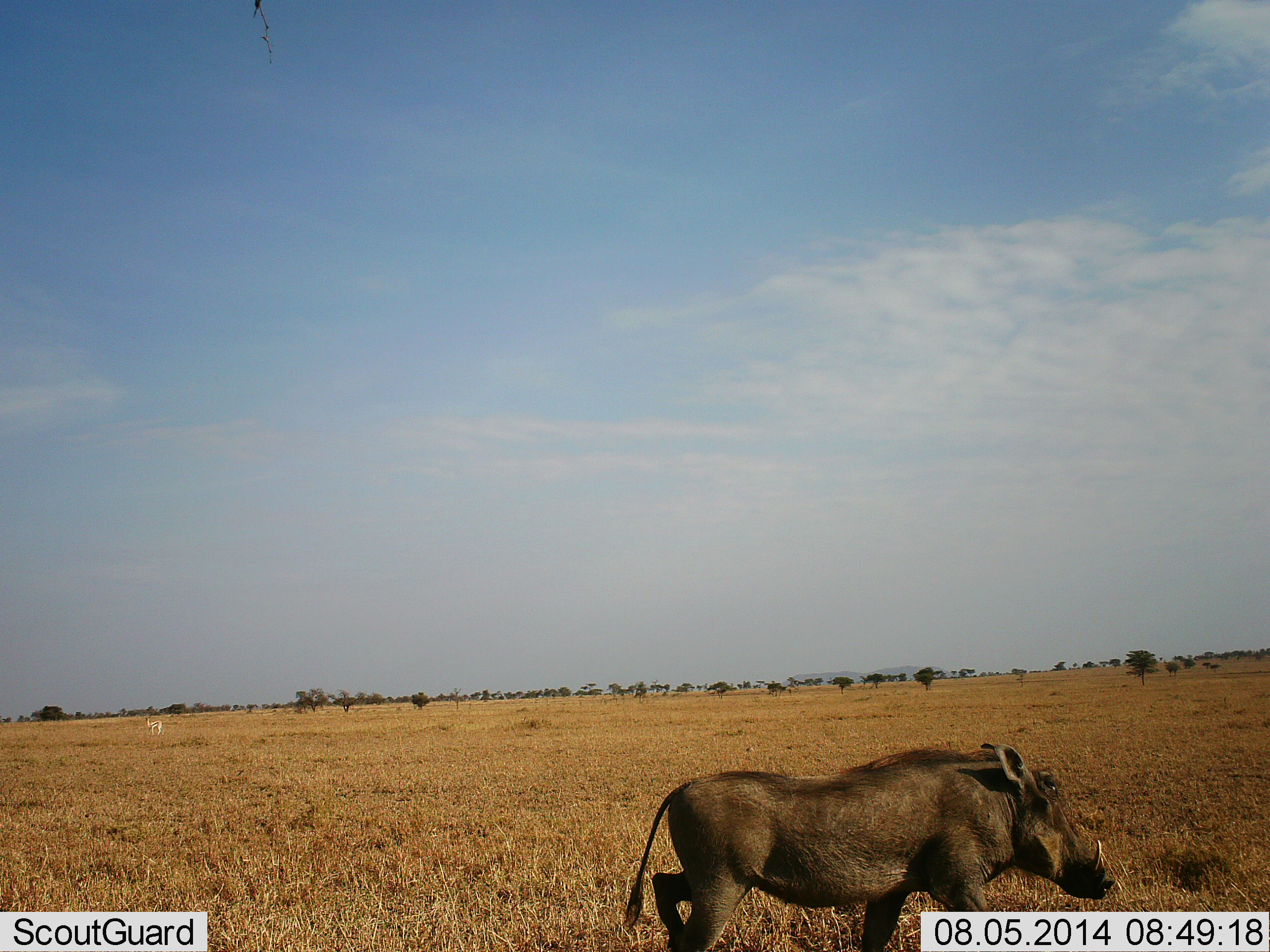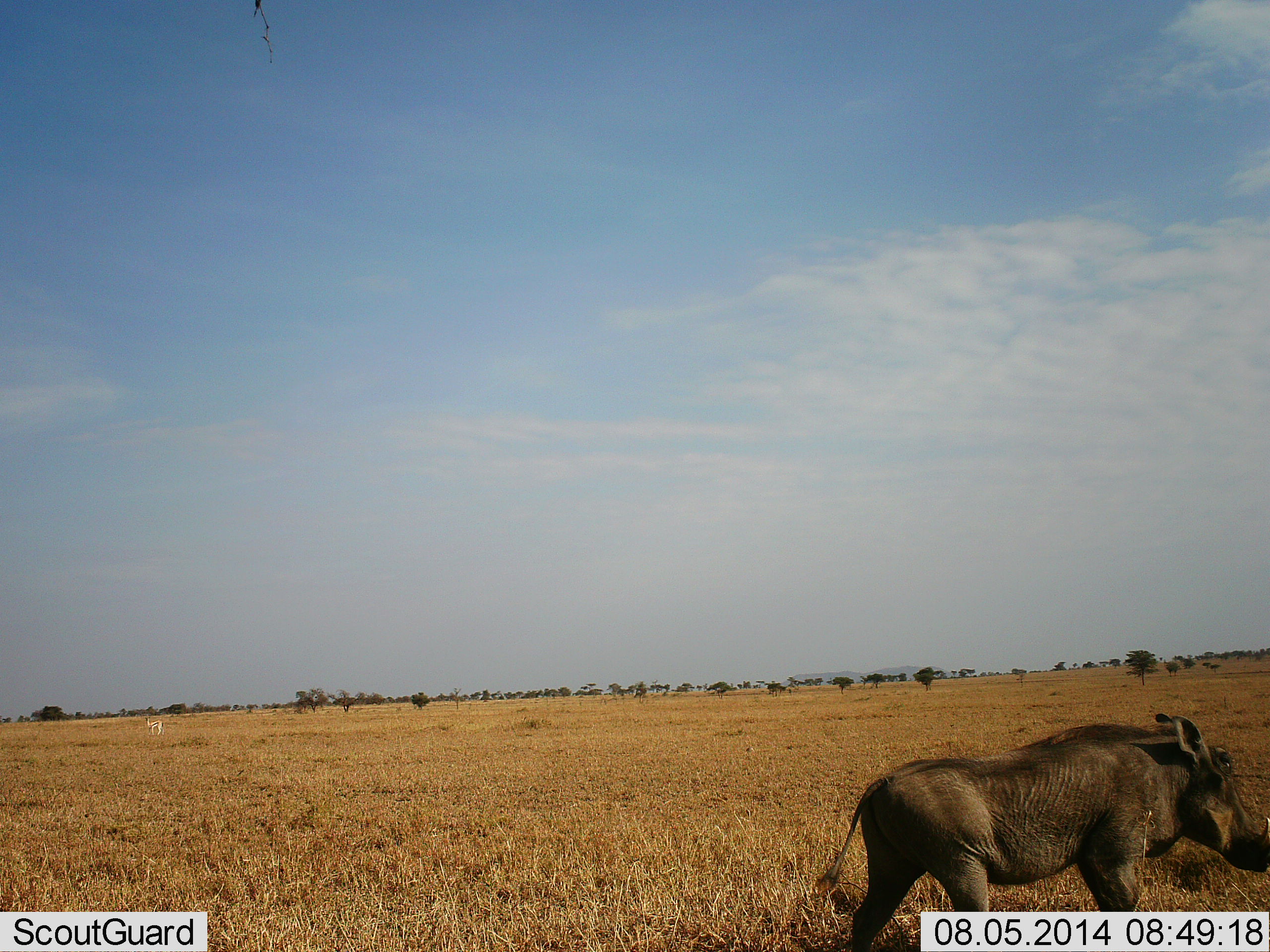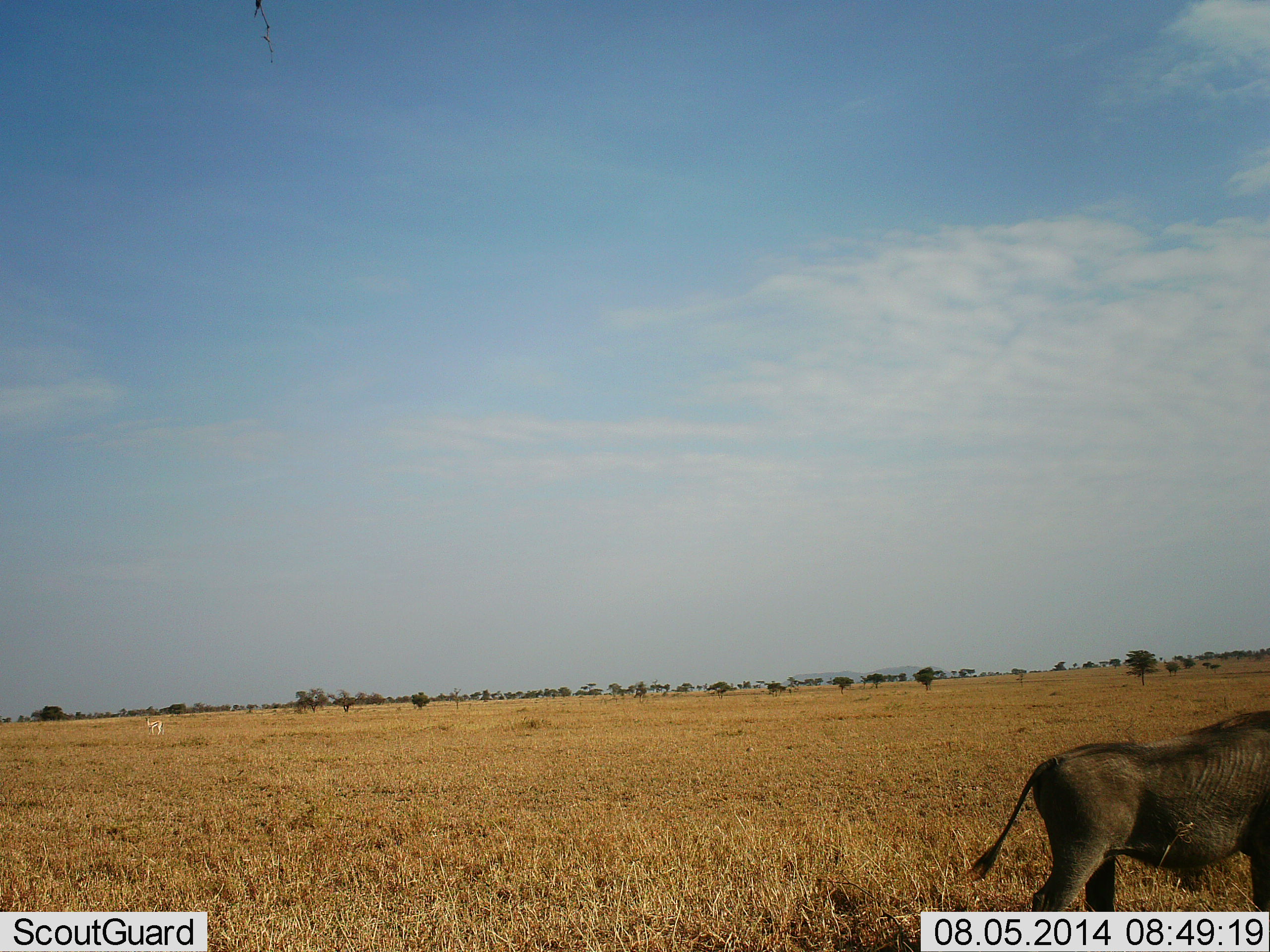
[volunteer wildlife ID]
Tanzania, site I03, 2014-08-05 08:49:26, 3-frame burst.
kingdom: Animalia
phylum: Chordata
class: Mammalia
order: Artiodactyla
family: Suidae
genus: Phacochoerus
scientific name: Phacochoerus africanus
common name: warthog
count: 1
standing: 18%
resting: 0%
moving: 91%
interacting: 0%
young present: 0%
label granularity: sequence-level